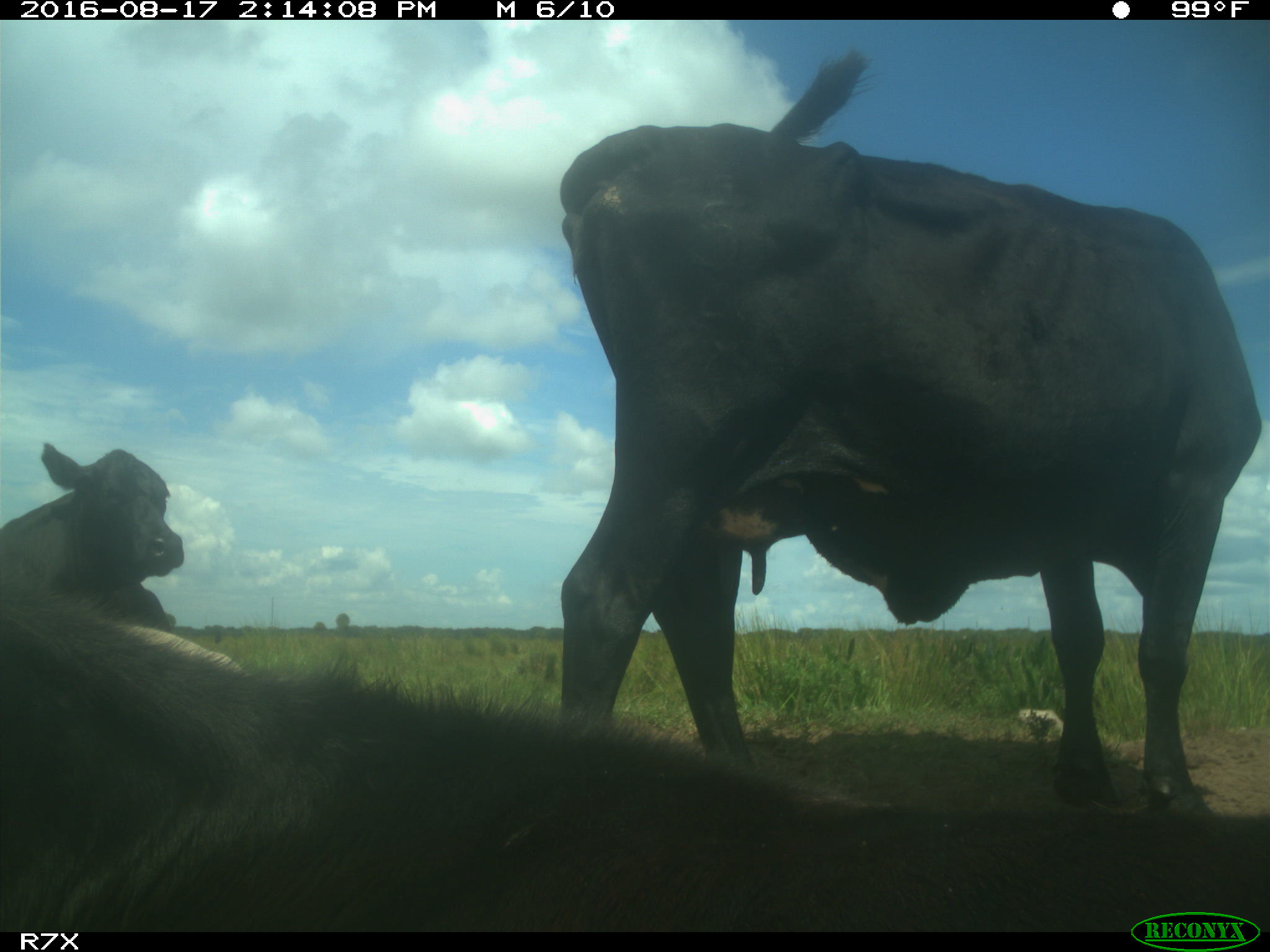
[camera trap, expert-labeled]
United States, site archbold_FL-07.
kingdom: Animalia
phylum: Chordata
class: Mammalia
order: Artiodactyla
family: Bovidae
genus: Bos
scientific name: Bos taurus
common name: domestic cow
Bos taurus (domestic cow).